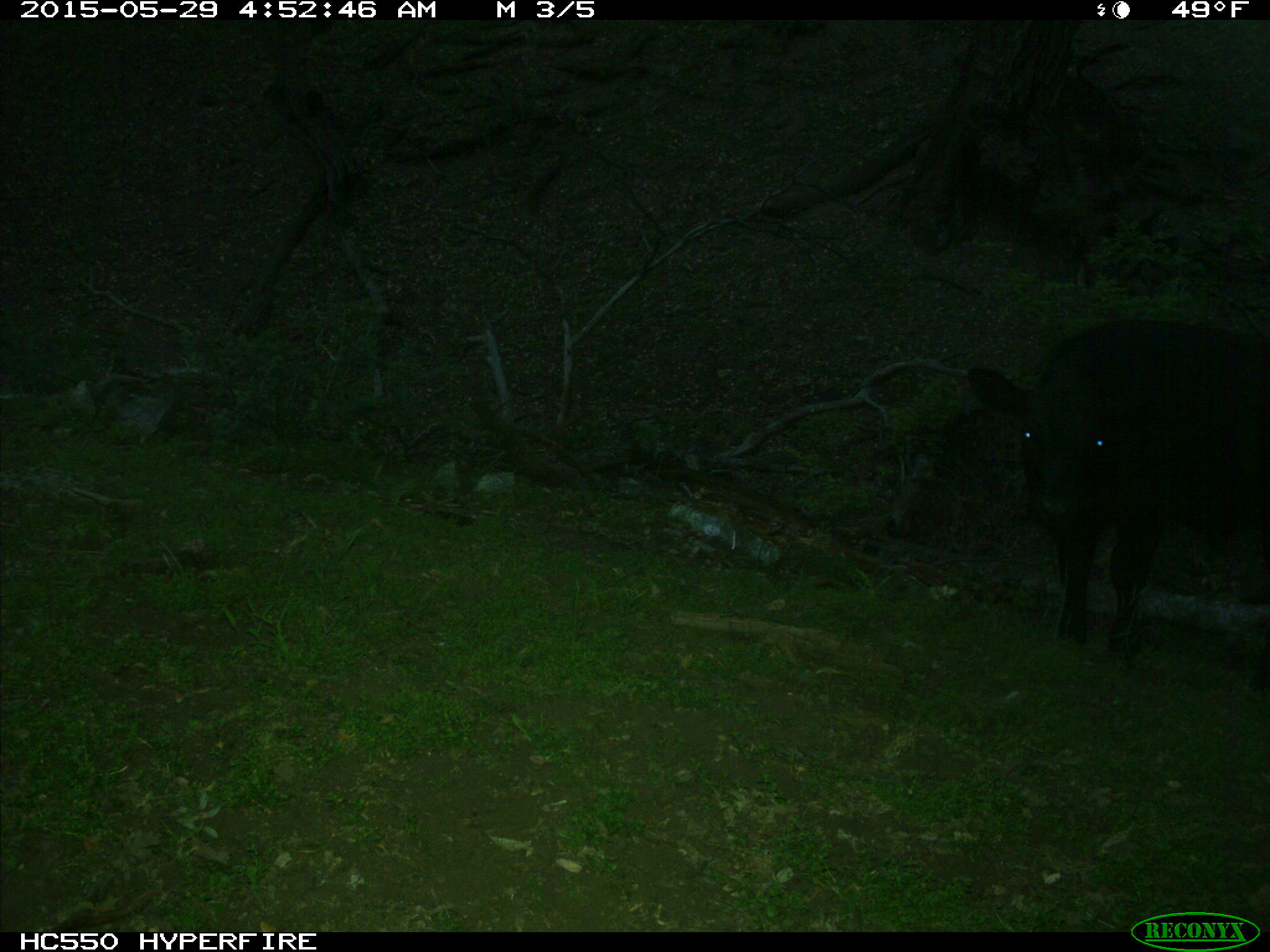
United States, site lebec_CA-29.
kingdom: Animalia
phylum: Chordata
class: Mammalia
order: Artiodactyla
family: Bovidae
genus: Bos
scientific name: Bos taurus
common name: domestic cow